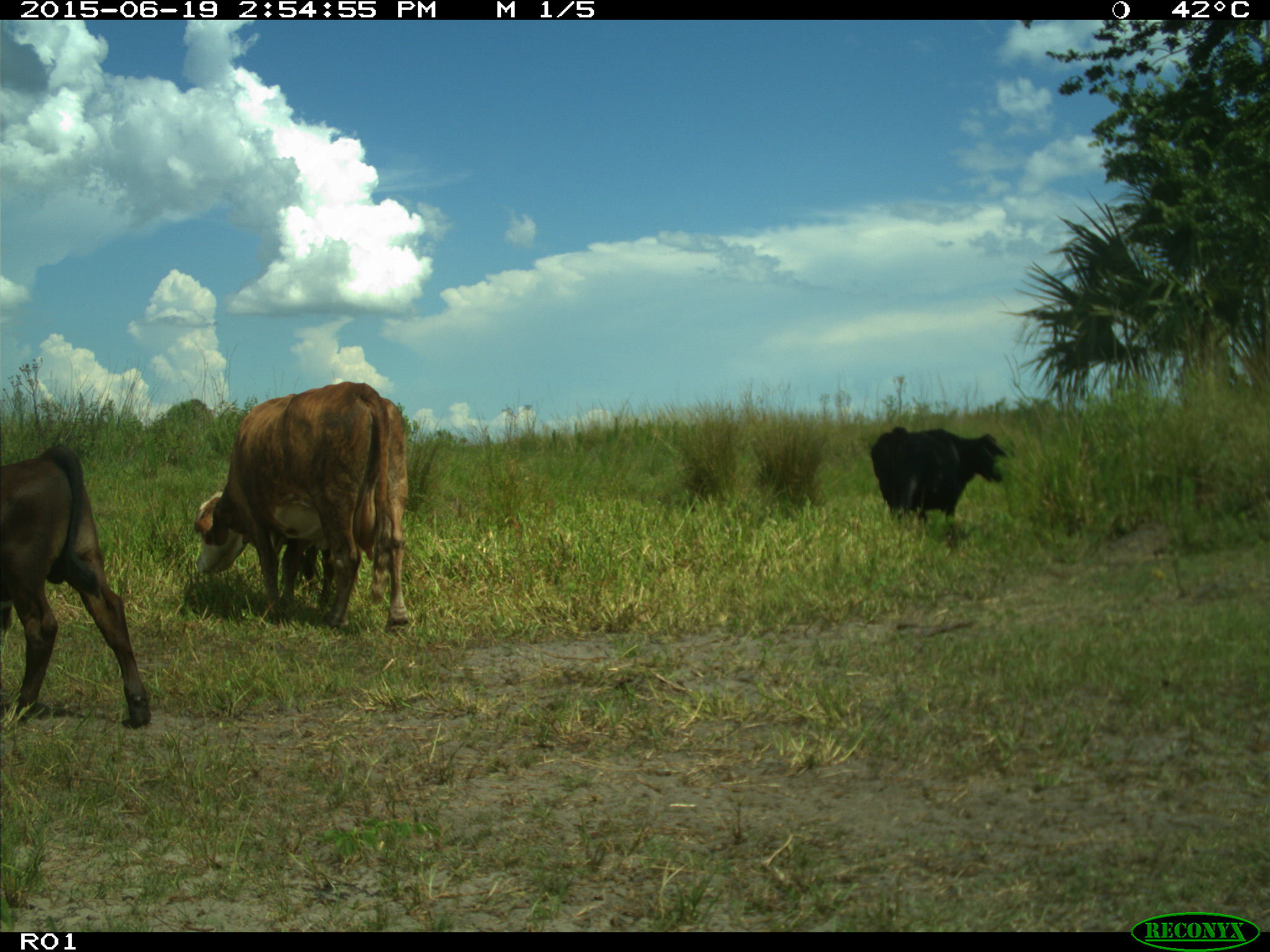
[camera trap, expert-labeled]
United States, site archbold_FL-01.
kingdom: Animalia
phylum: Chordata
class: Mammalia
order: Artiodactyla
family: Bovidae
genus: Bos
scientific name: Bos taurus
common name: domestic cow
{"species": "Bos taurus (domestic cow)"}